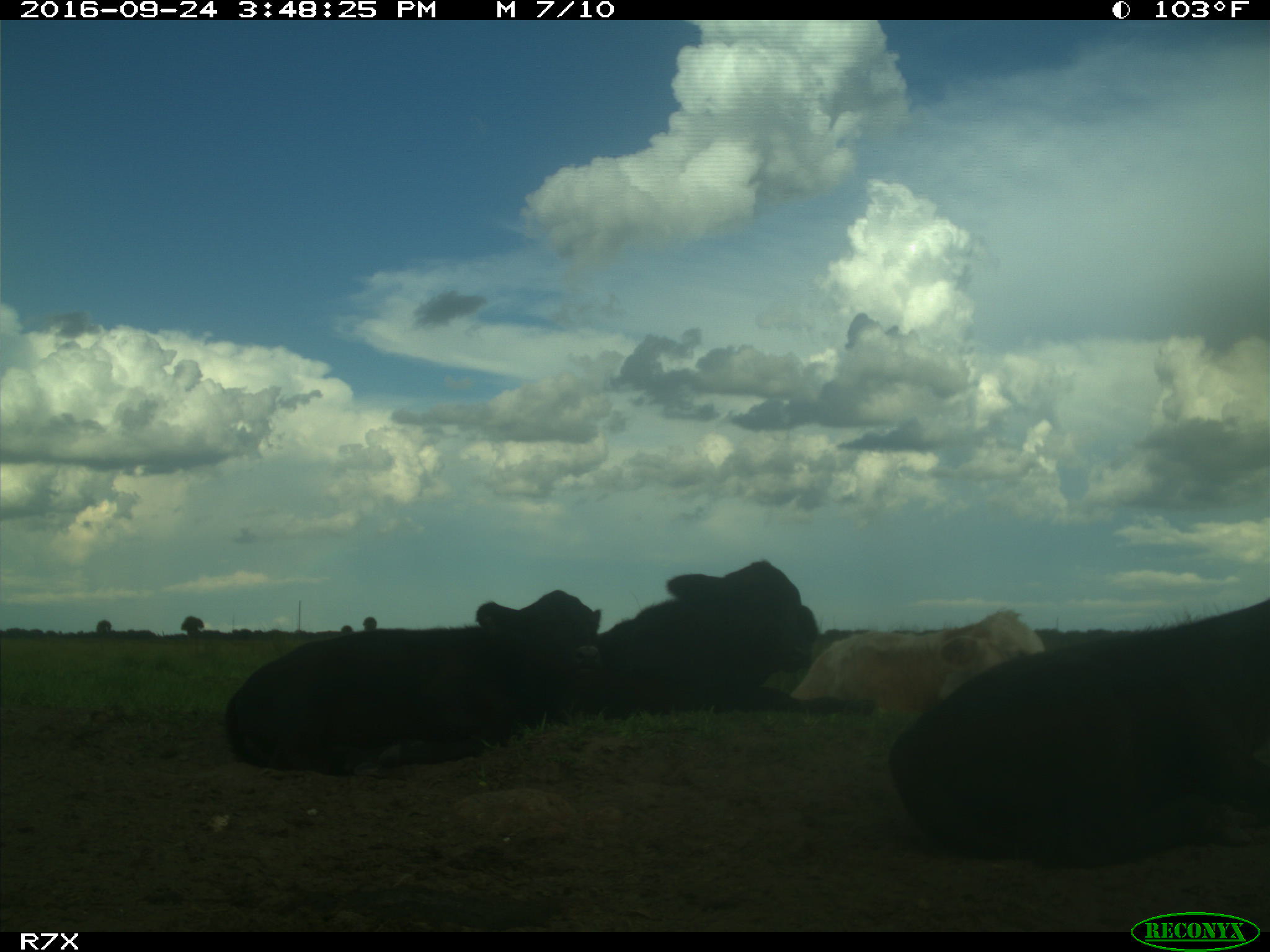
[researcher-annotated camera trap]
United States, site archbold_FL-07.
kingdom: Animalia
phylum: Chordata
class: Mammalia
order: Artiodactyla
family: Bovidae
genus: Bos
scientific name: Bos taurus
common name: domestic cow